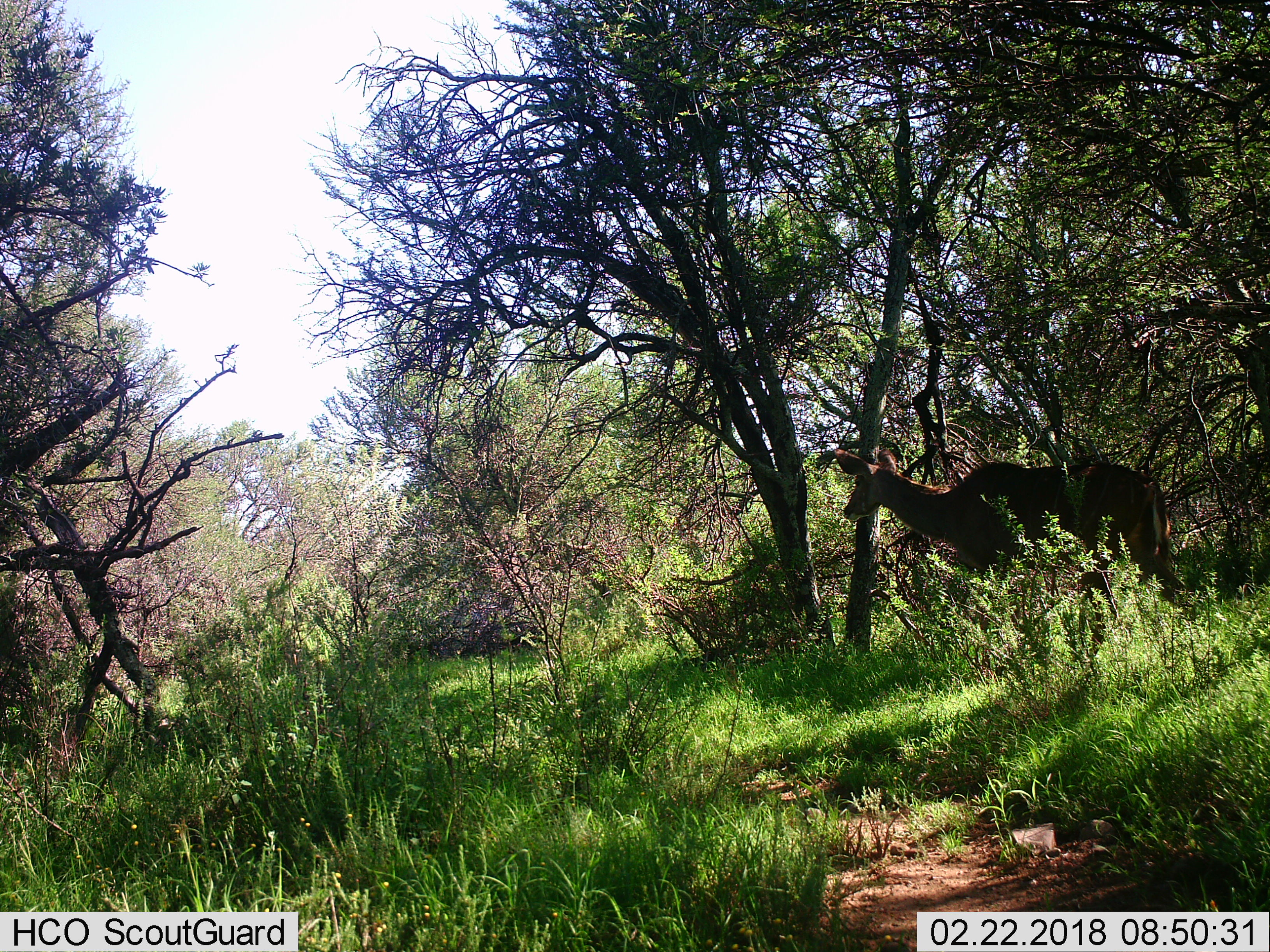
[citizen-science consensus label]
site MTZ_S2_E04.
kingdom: Animalia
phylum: Chordata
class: Mammalia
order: Artiodactyla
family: Bovidae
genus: Tragelaphus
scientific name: Tragelaphus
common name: kudu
Kudu (Tragelaphus), count 1. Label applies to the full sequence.